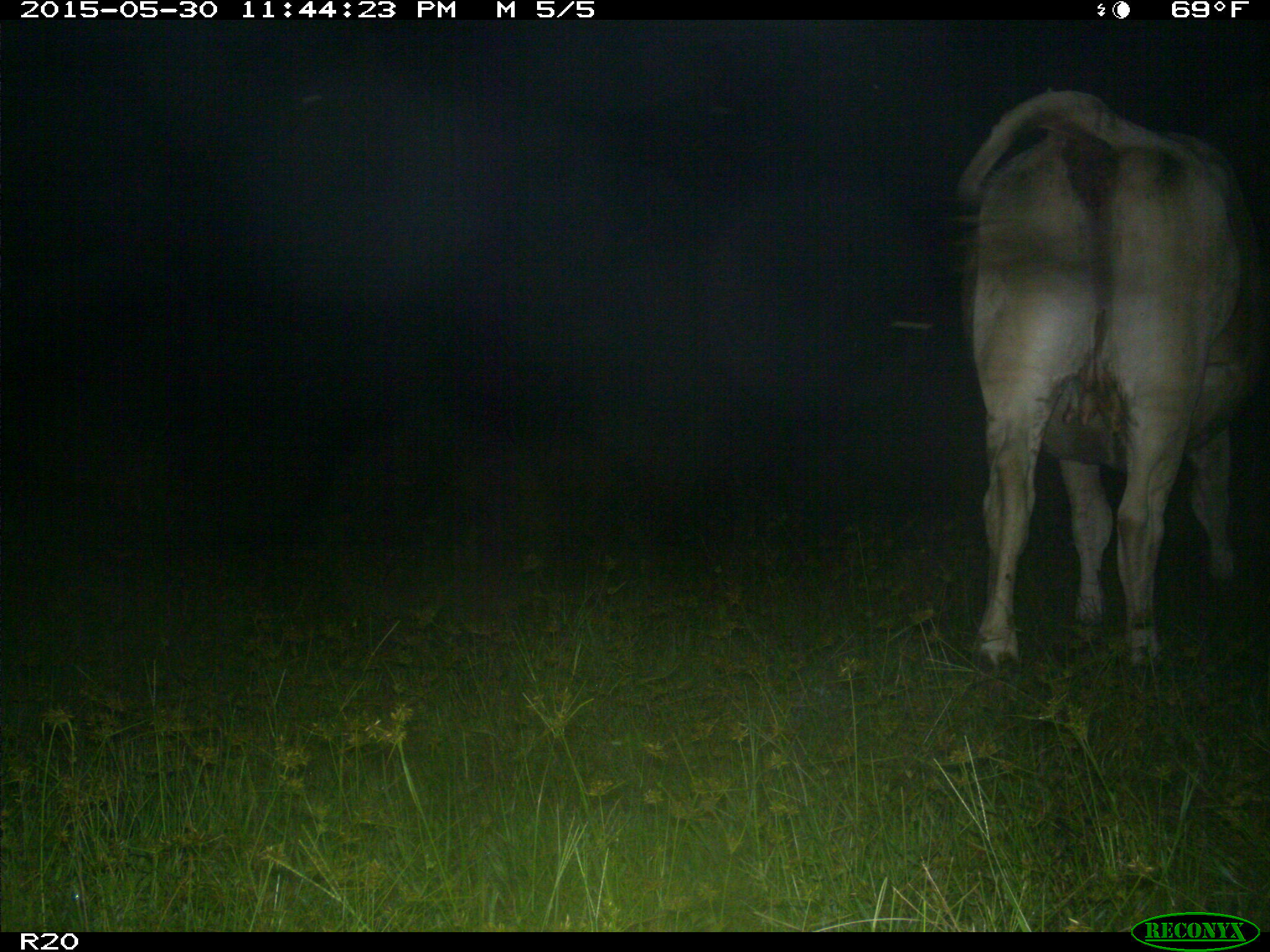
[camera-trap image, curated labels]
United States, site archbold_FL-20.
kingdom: Animalia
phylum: Chordata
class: Mammalia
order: Artiodactyla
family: Bovidae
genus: Bos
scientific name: Bos taurus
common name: domestic cow